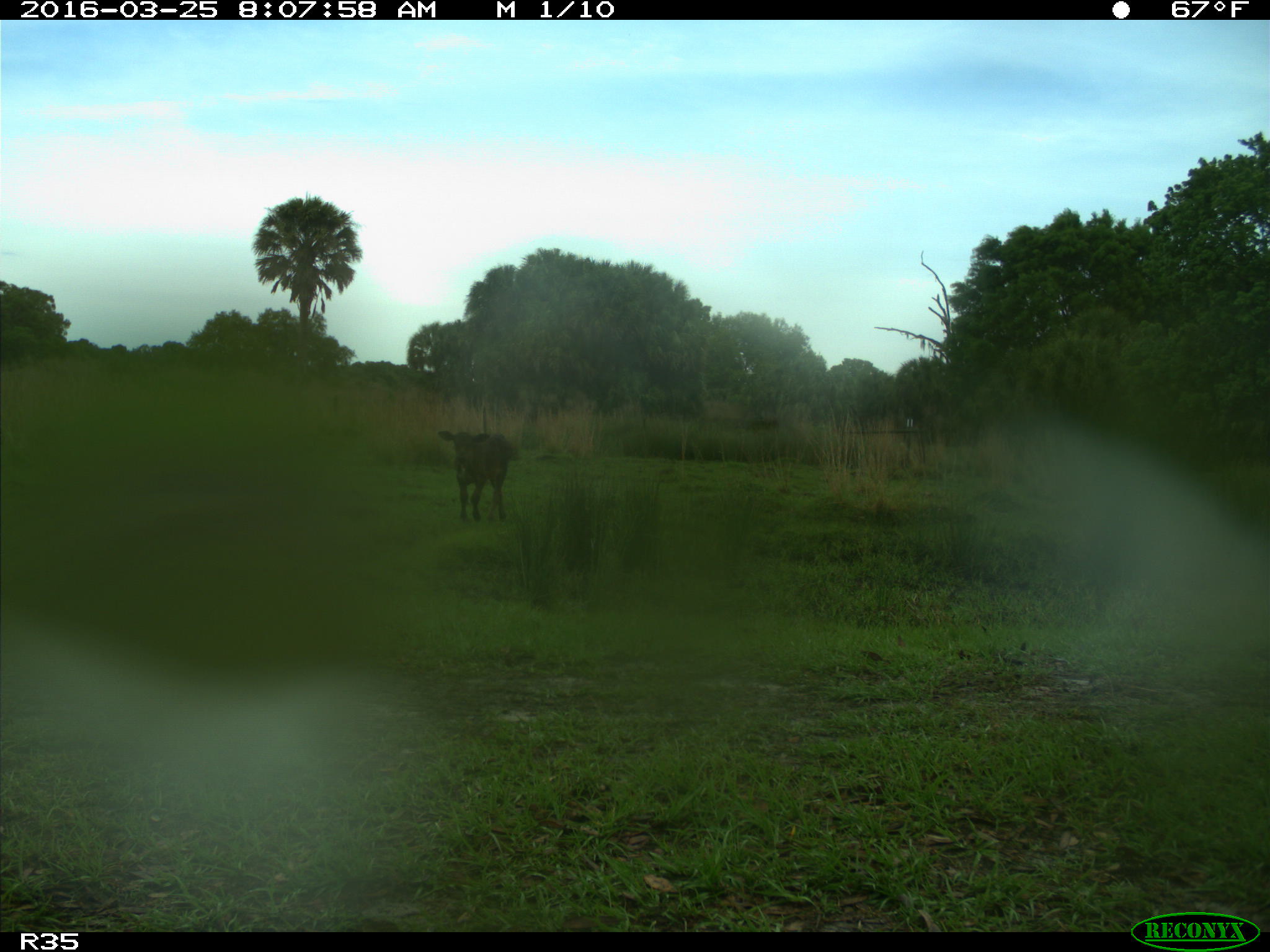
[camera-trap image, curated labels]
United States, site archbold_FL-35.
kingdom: Animalia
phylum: Chordata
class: Mammalia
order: Artiodactyla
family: Bovidae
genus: Bos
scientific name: Bos taurus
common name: domestic cow